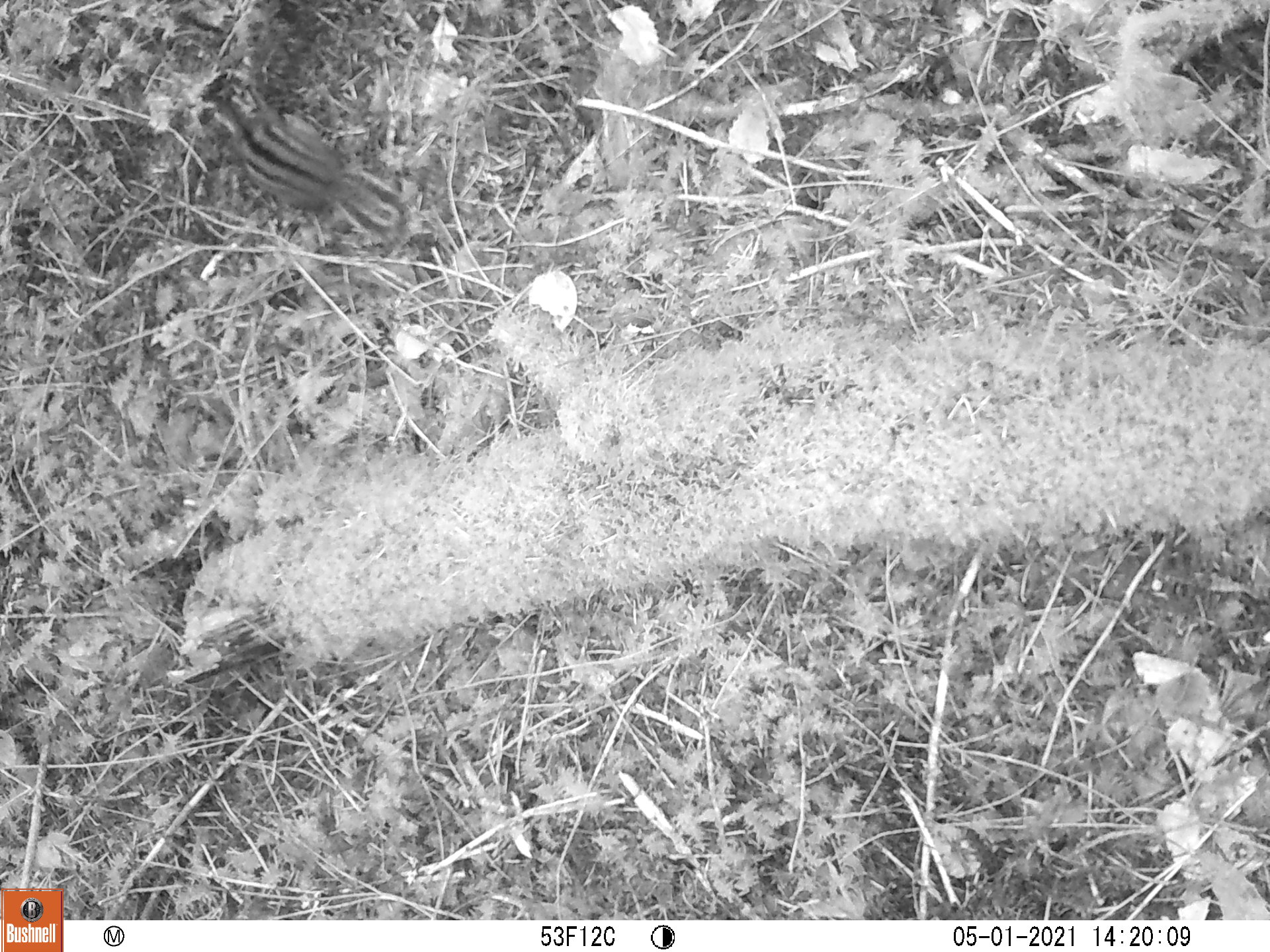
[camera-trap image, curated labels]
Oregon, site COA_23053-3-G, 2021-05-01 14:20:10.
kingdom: Animalia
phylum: Chordata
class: Mammalia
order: Rodentia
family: Sciuridae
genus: Neotamias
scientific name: Neotamias townsendii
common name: townsend's chipmunk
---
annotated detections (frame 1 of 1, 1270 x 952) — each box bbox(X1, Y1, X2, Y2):
townsend's chipmunk: bbox(193, 78, 429, 258)